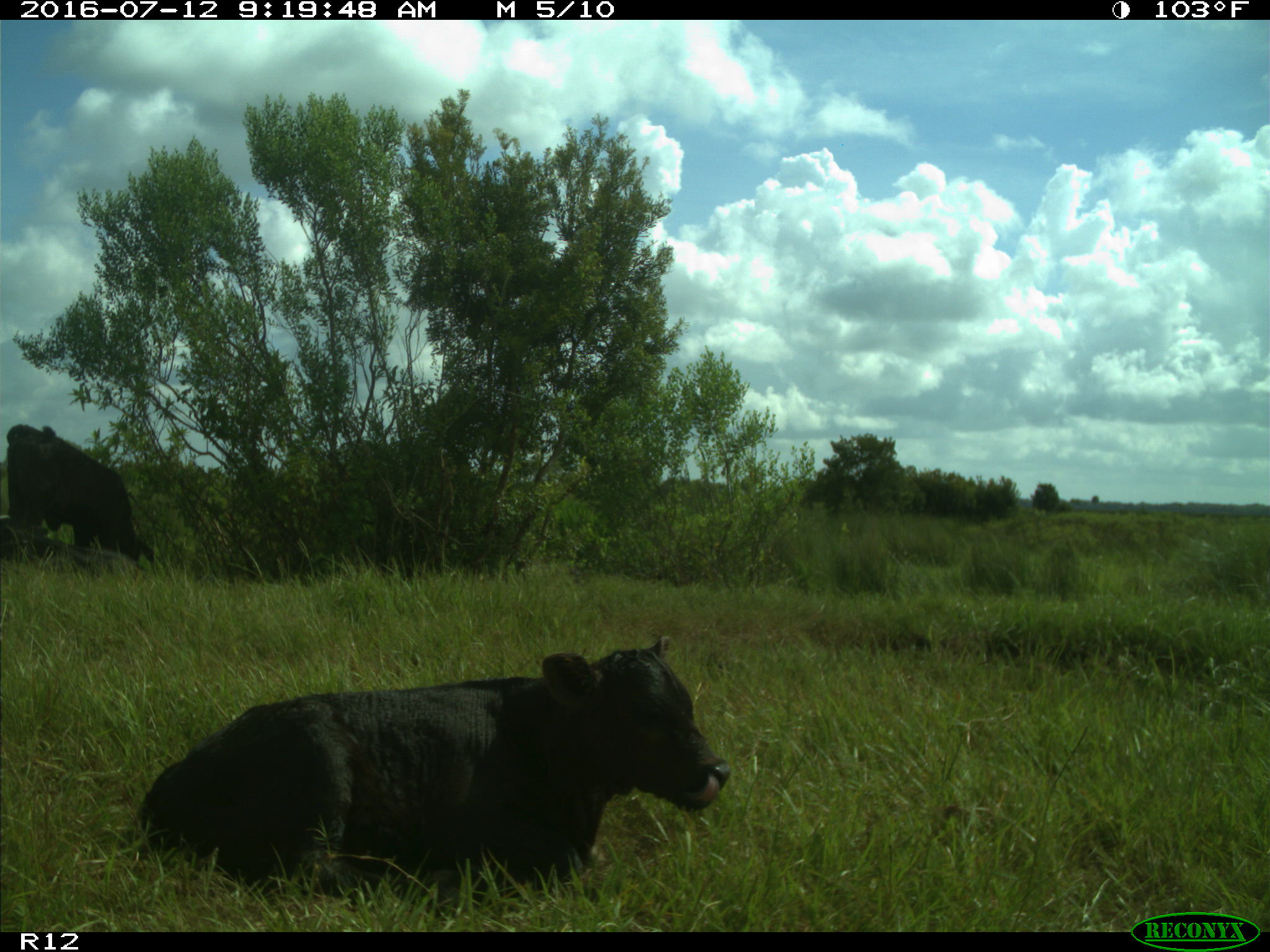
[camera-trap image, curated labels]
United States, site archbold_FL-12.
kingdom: Animalia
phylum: Chordata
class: Mammalia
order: Artiodactyla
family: Bovidae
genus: Bos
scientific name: Bos taurus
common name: domestic cow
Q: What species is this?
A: Bos taurus (domestic cow).